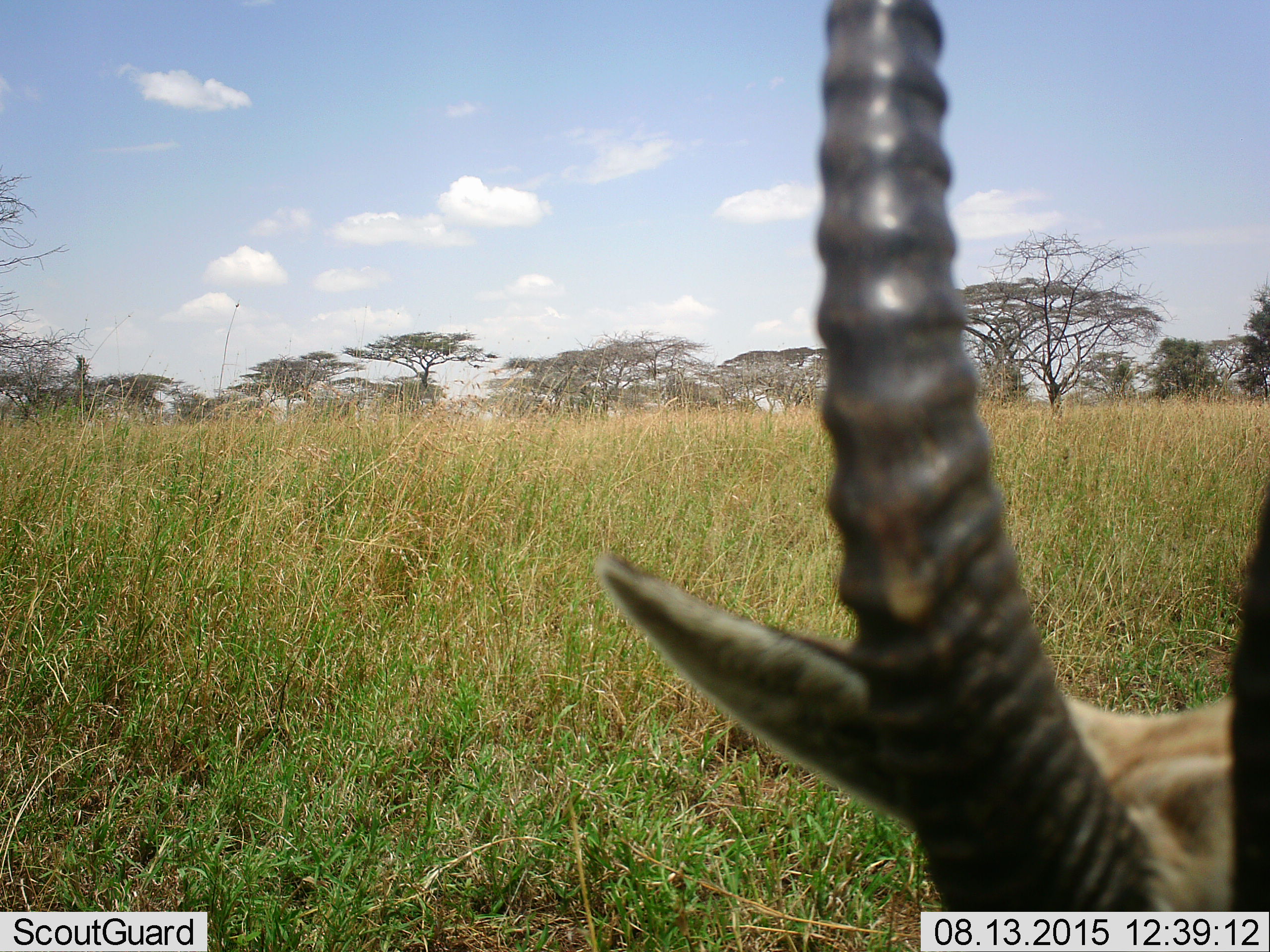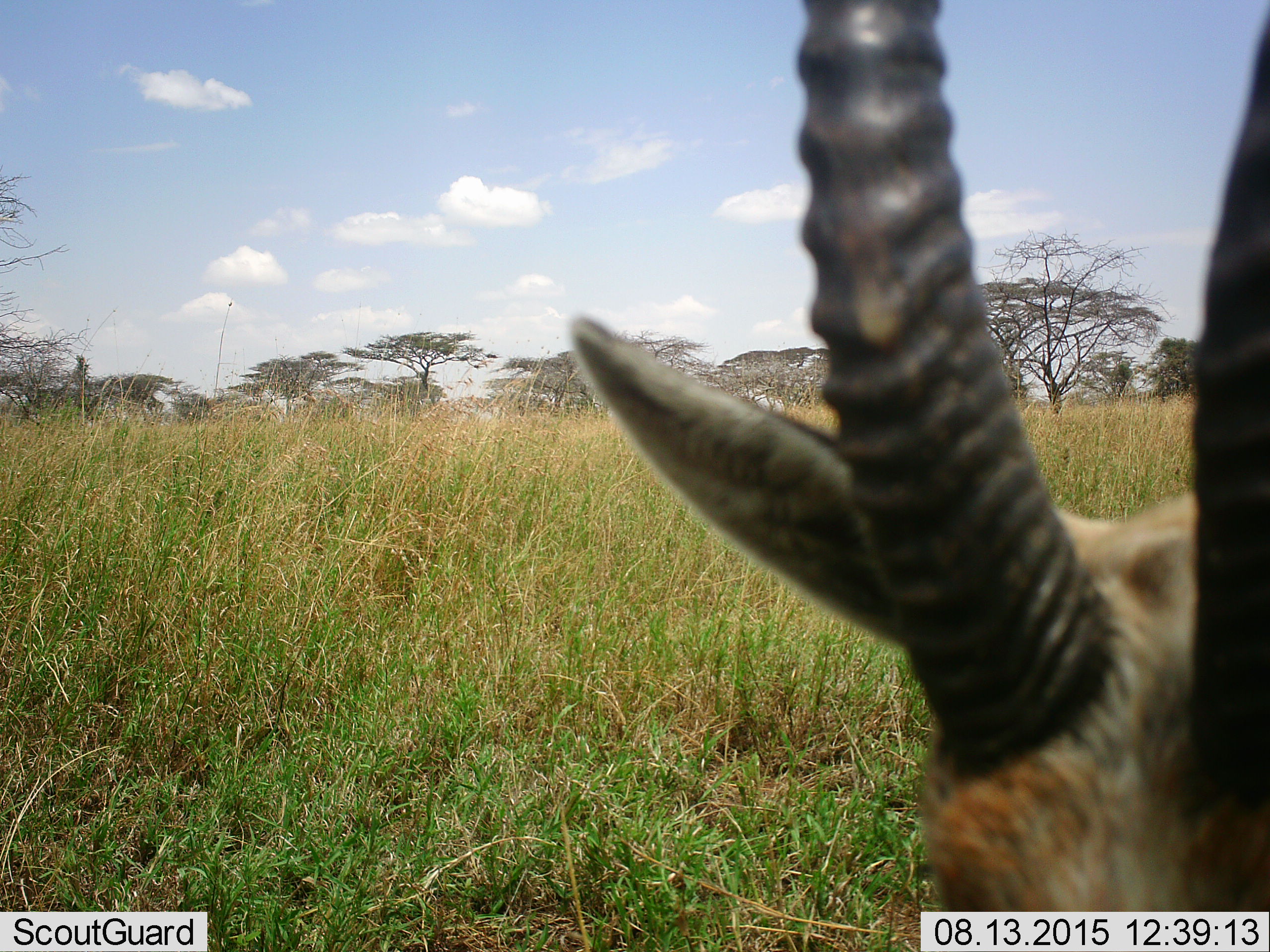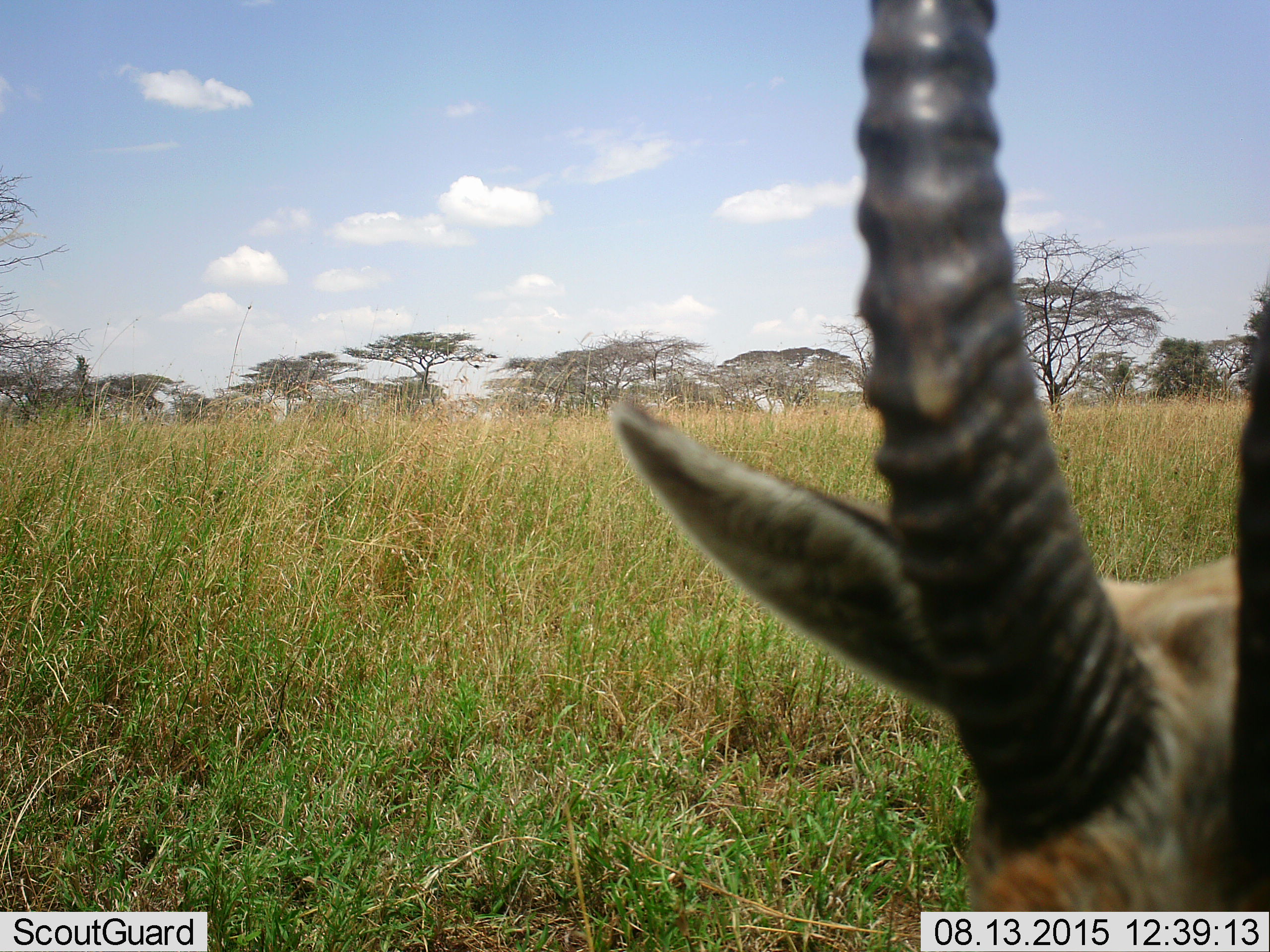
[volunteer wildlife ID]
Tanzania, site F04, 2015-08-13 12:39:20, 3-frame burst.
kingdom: Animalia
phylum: Chordata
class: Mammalia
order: Artiodactyla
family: Bovidae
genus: Eudorcas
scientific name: Eudorcas thomsonii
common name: thomson's gazelle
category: gazellethomsons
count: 1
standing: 90%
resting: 0%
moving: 0%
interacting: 0%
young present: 0%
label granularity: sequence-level